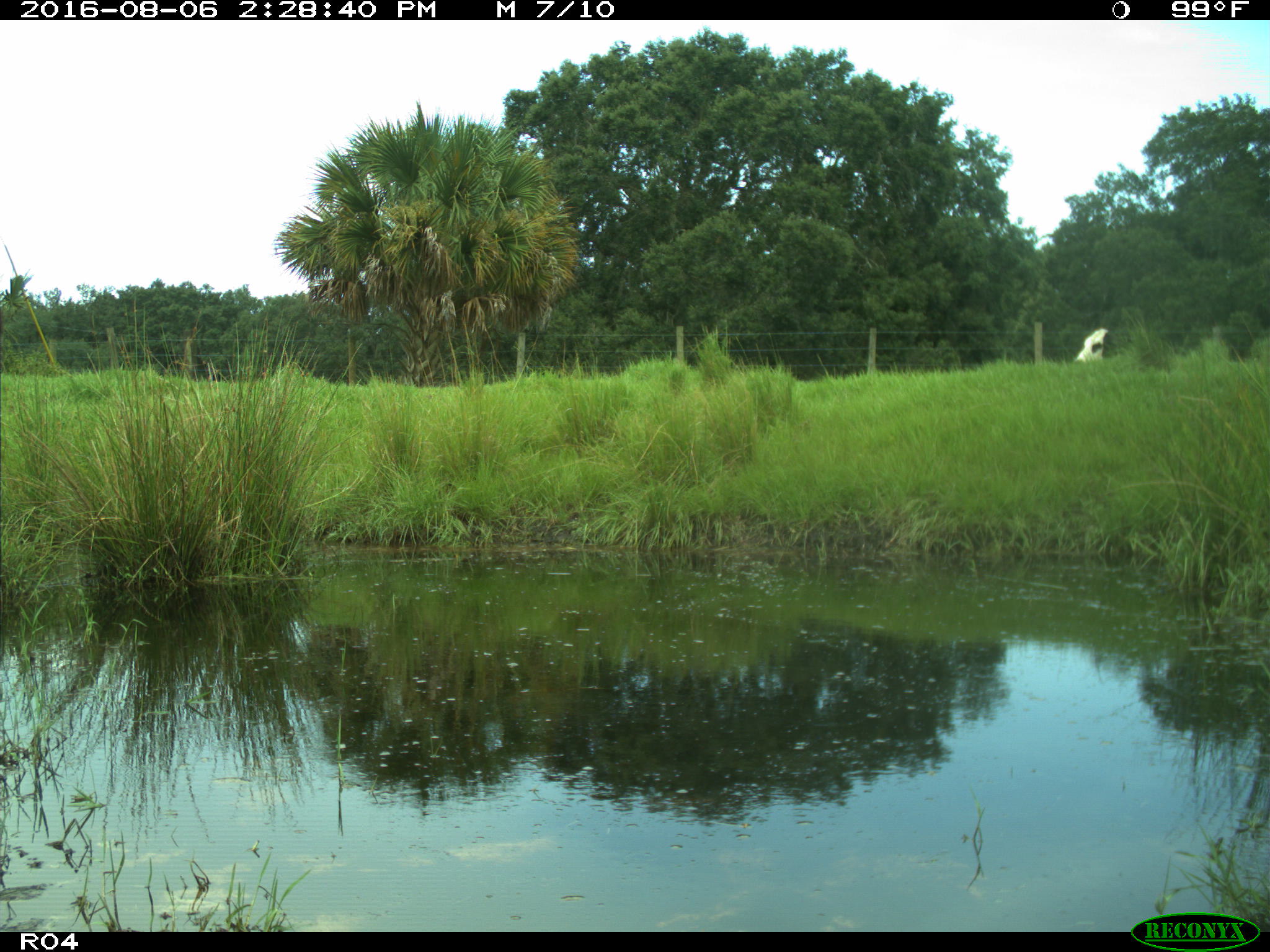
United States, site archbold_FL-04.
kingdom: Animalia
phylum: Chordata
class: Mammalia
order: Artiodactyla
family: Bovidae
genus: Bos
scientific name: Bos taurus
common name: domestic cow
Bos taurus (domestic cow).